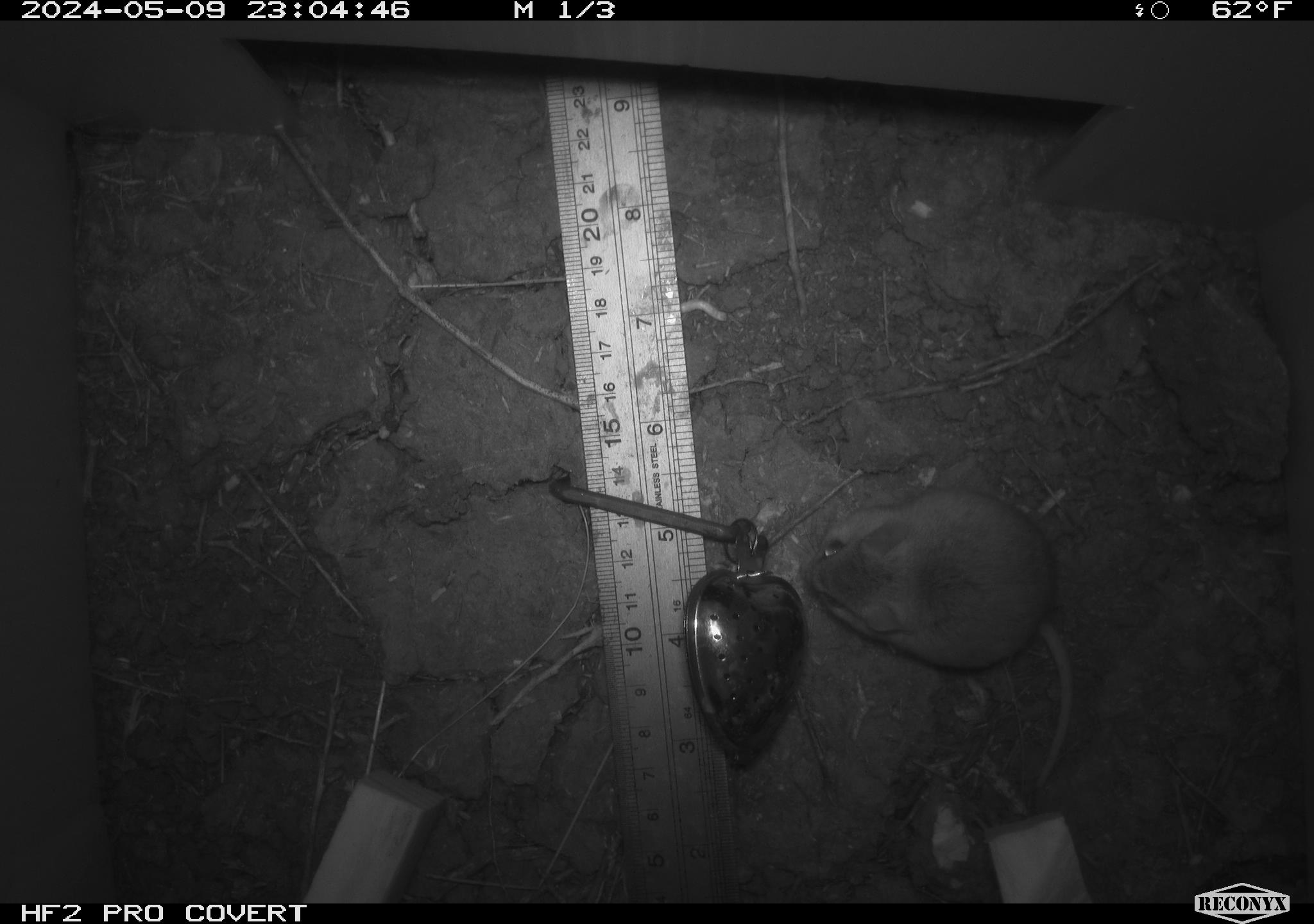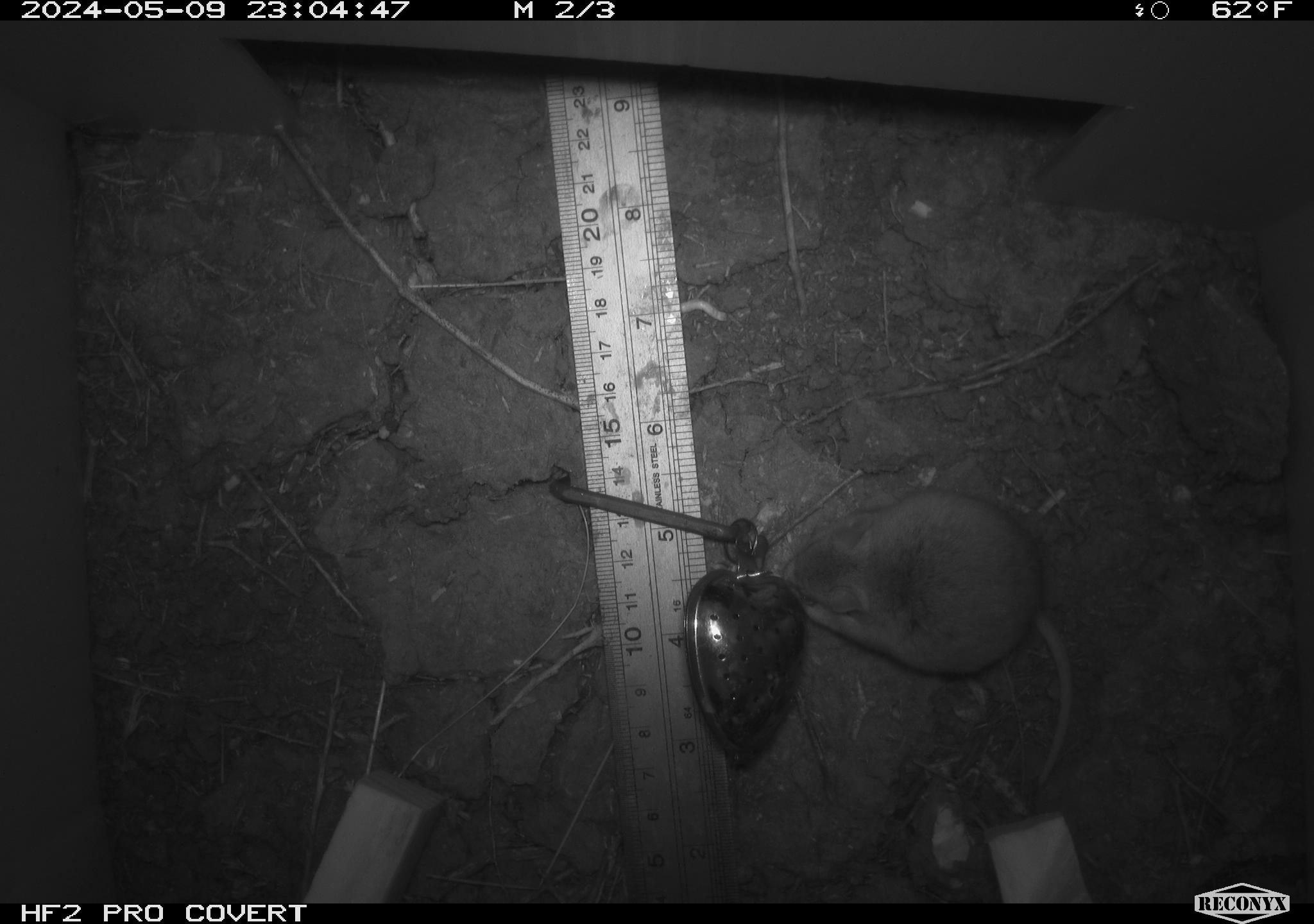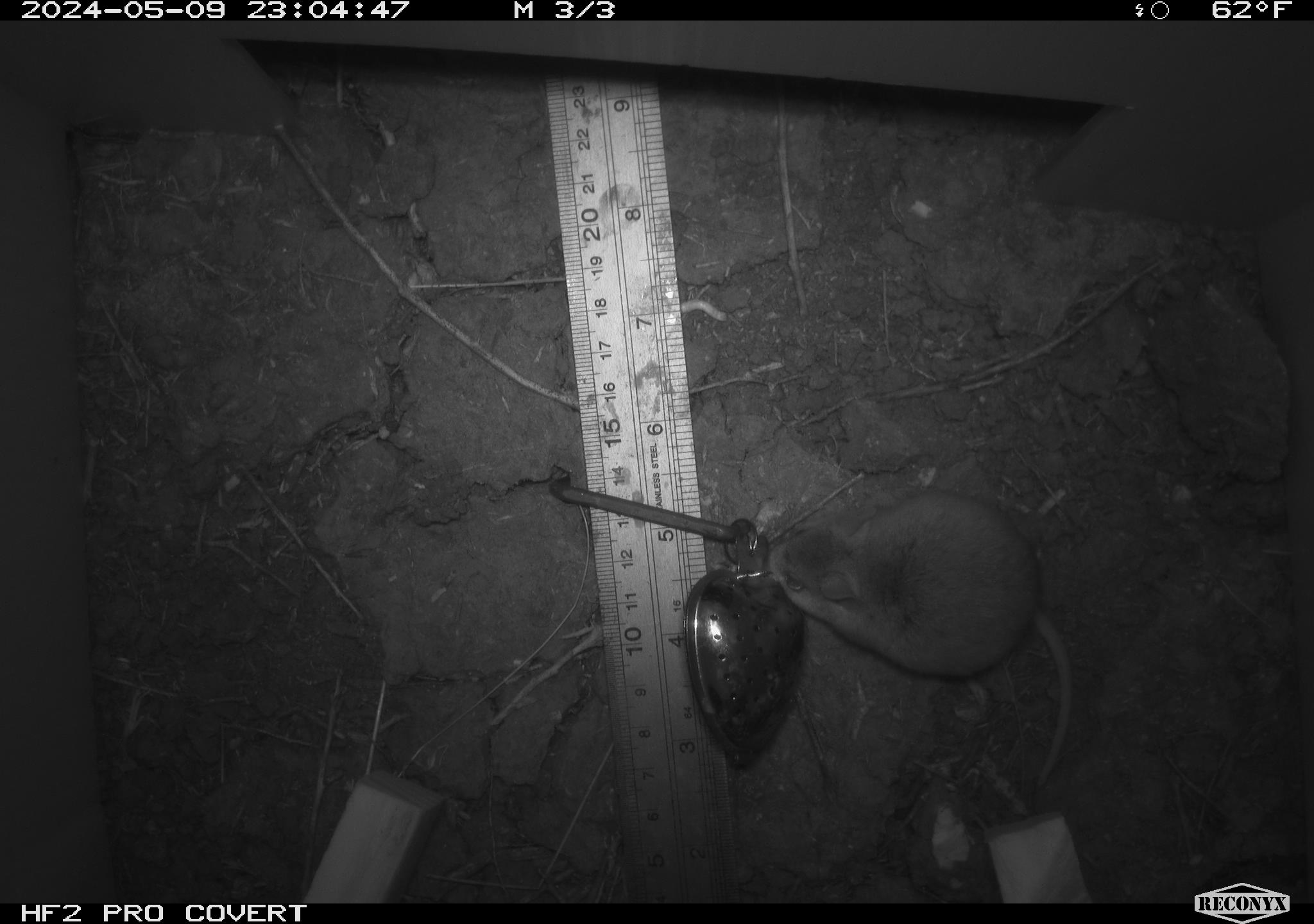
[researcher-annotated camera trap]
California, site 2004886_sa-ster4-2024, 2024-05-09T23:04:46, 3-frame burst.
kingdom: Animalia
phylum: Chordata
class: Mammalia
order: Rodentia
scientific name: Rodentia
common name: mouse species